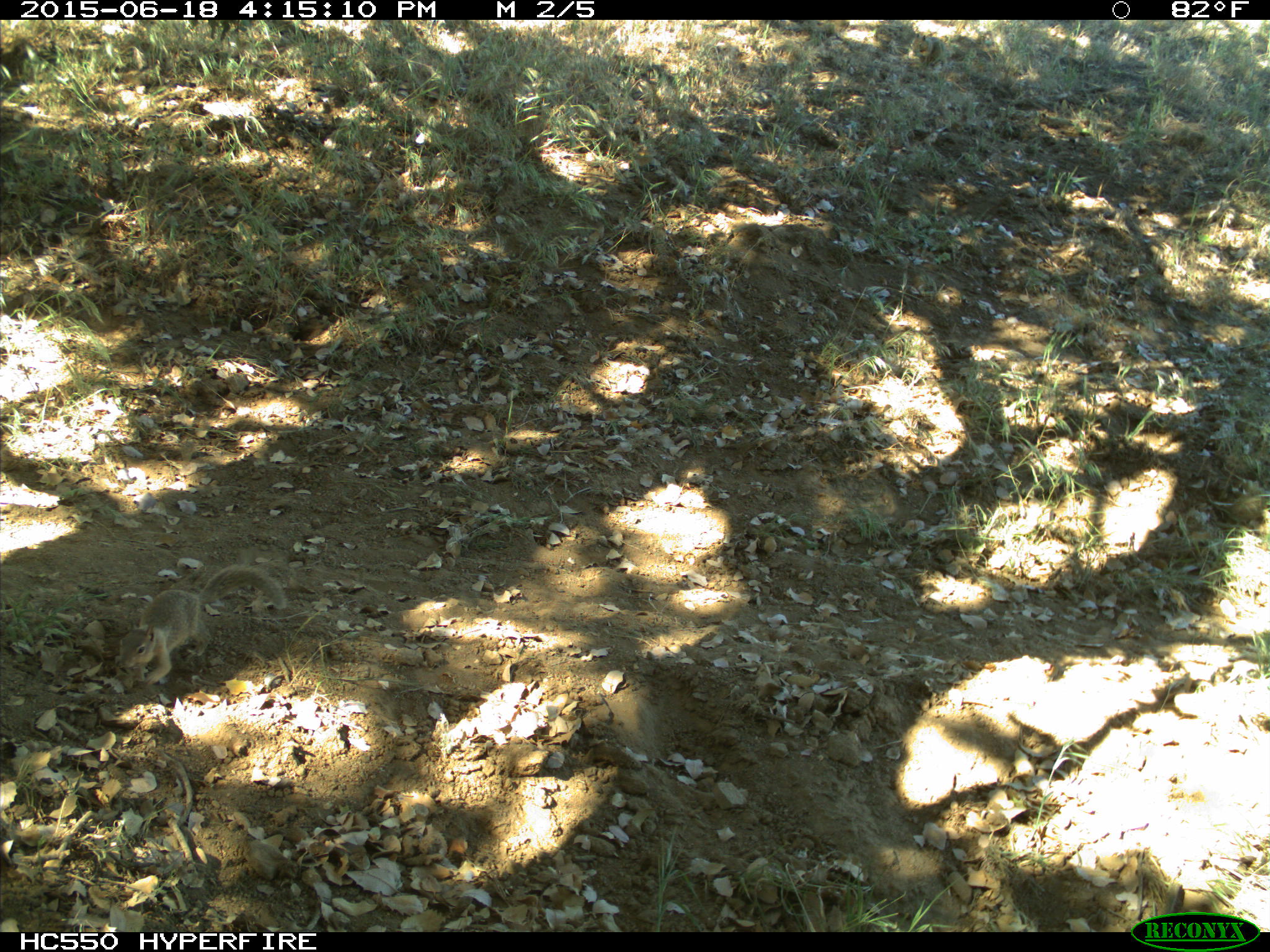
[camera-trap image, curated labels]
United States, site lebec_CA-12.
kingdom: Animalia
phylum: Chordata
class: Mammalia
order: Rodentia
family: Sciuridae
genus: Otospermophilus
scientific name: Otospermophilus beecheyi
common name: california ground squirrel